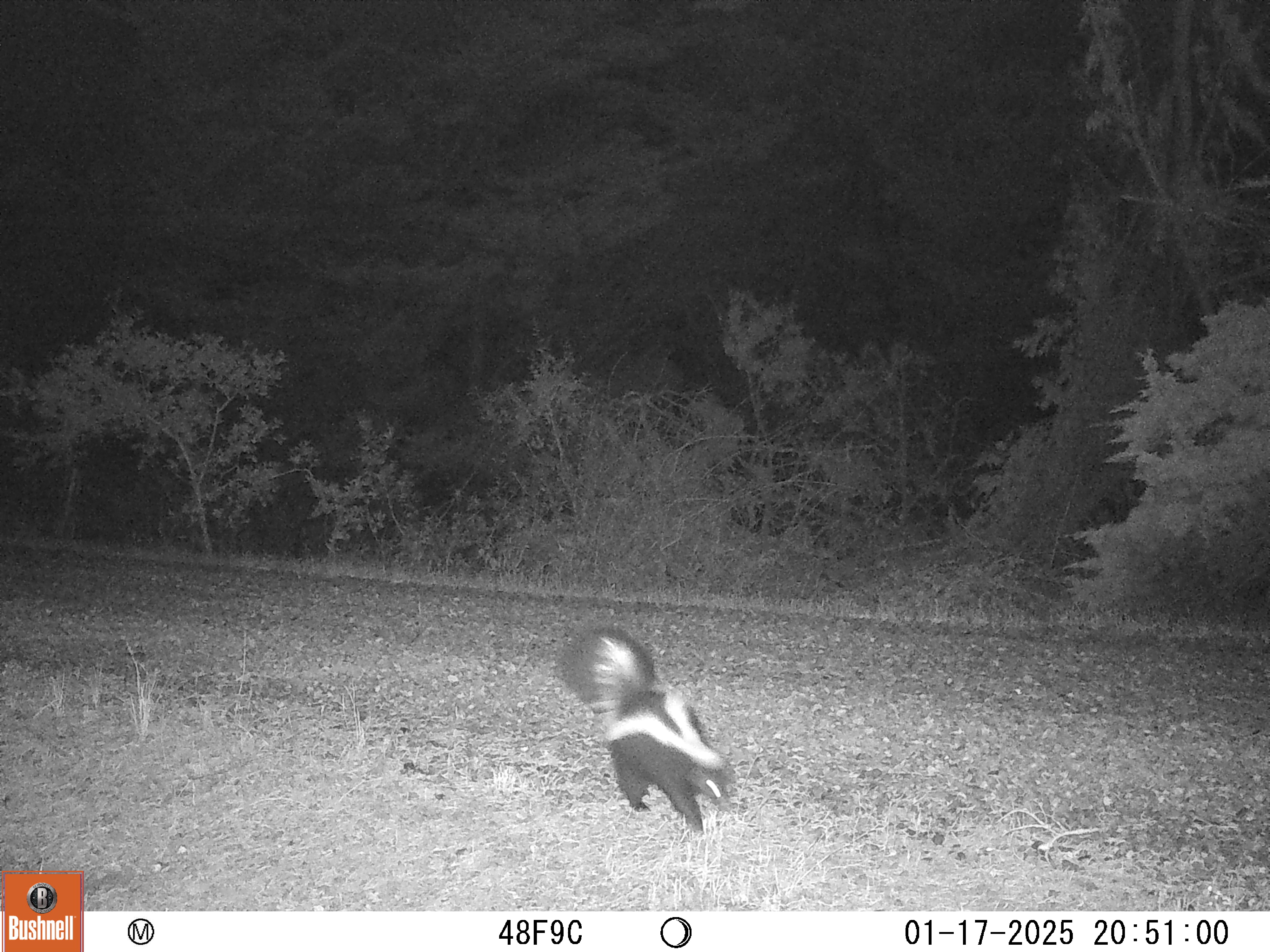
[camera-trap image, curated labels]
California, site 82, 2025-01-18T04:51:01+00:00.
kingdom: Animalia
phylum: Chordata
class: Mammalia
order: Carnivora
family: Mephitidae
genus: Mephitis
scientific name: Mephitis mephitis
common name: striped skunk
Striped skunk (Mephitis mephitis).